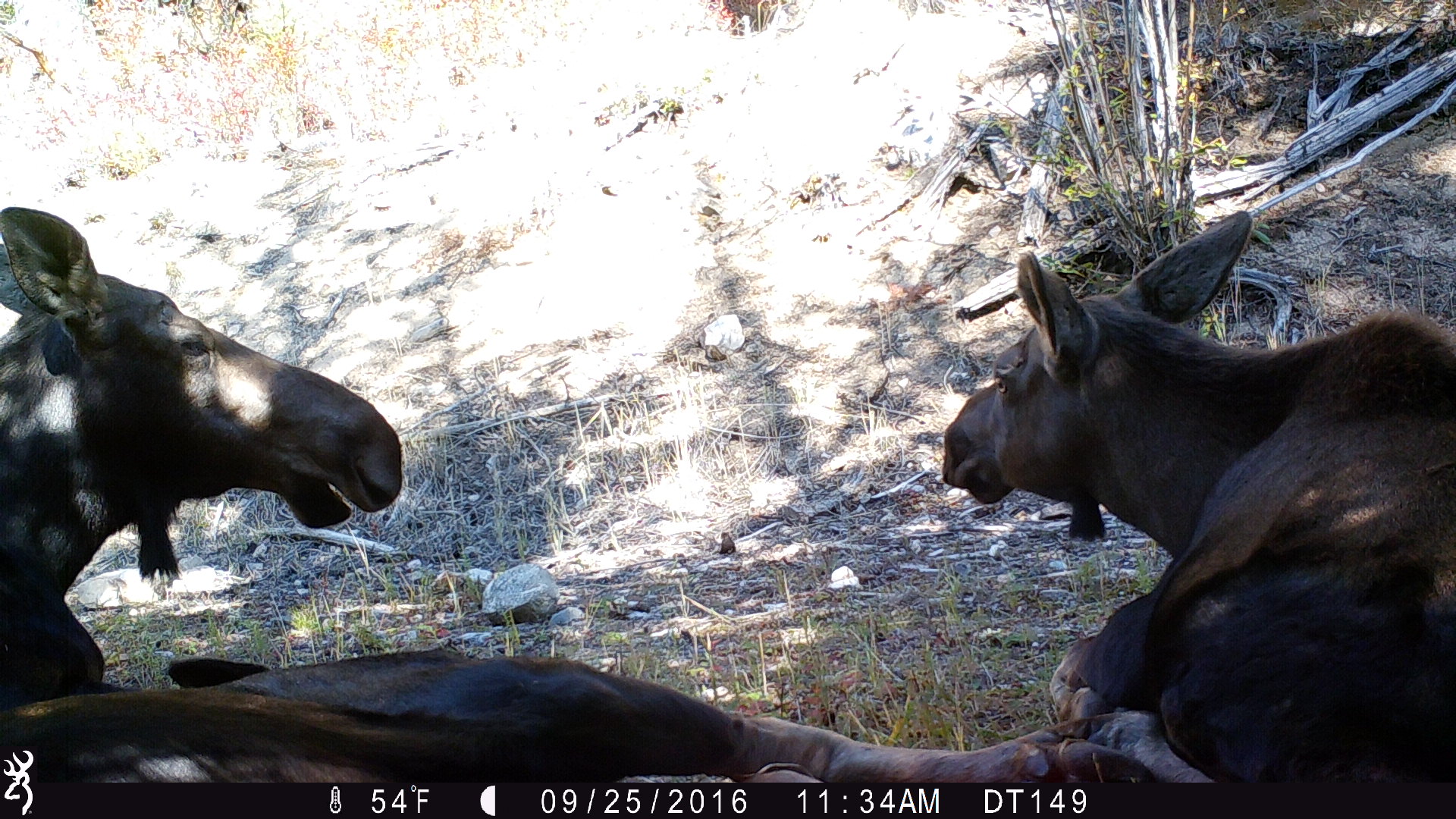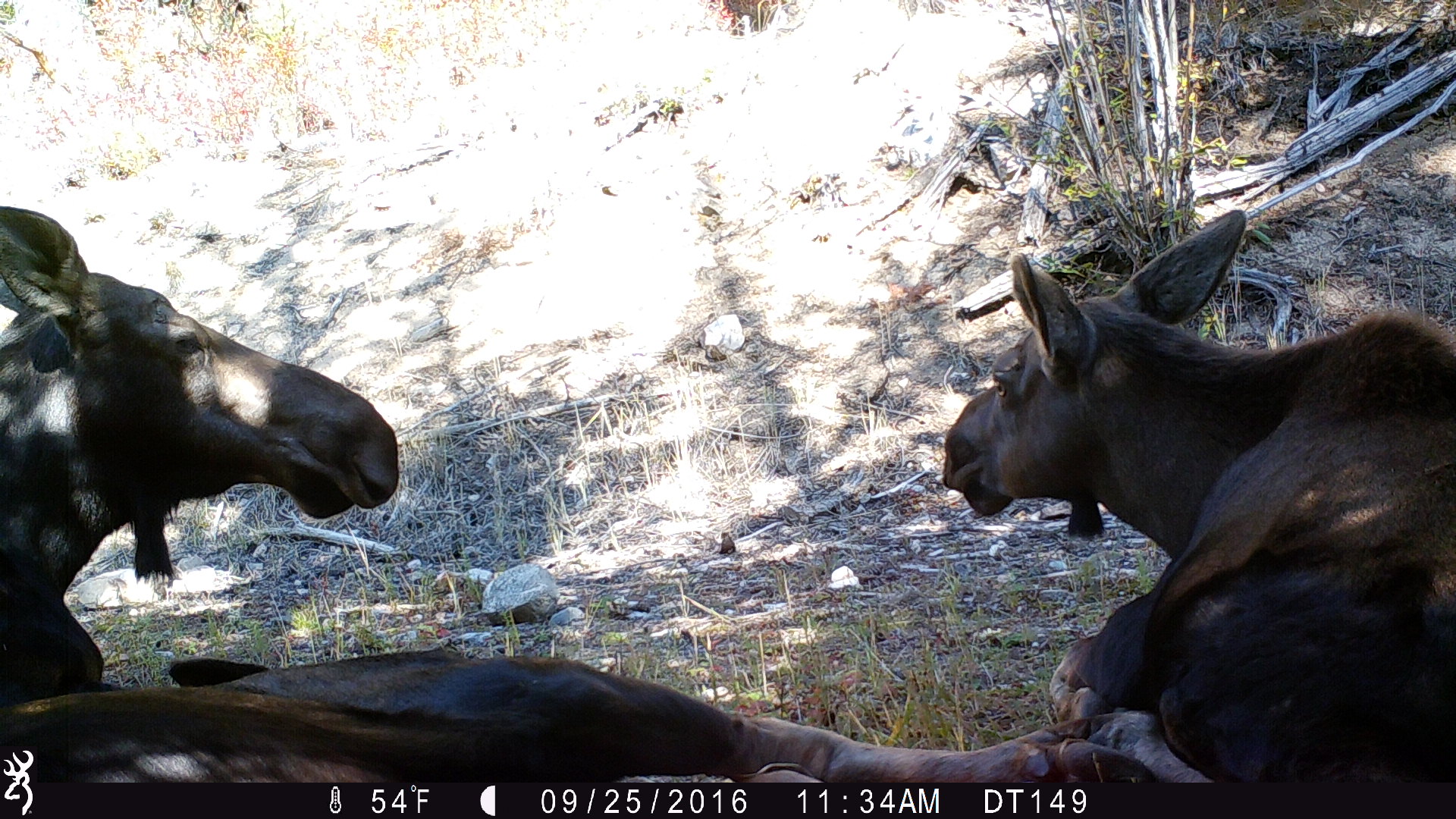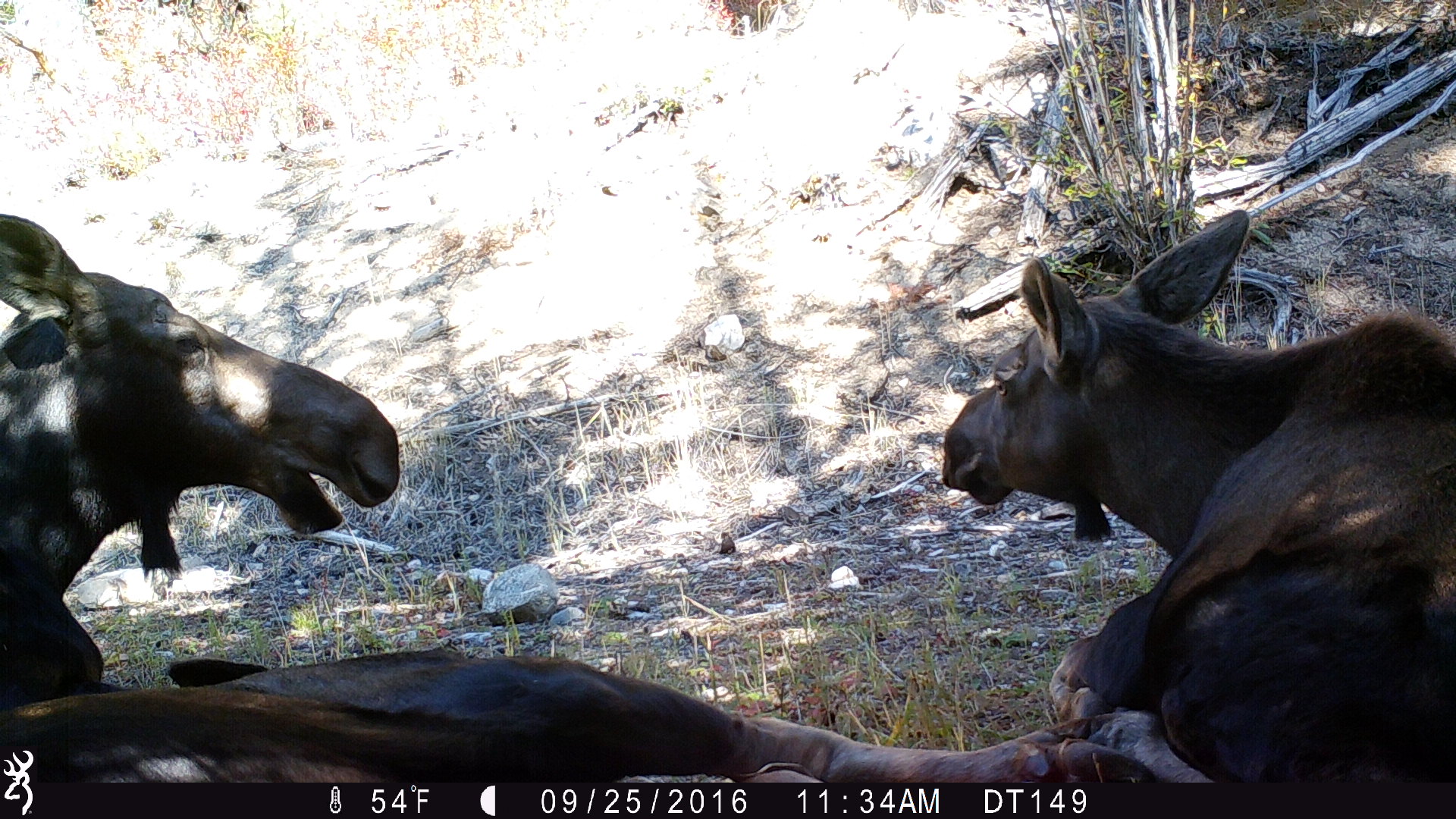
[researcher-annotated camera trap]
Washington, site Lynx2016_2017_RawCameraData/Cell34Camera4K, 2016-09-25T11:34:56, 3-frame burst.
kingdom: Animalia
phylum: Chordata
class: Mammalia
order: Artiodactyla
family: Cervidae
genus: Alces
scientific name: Alces alces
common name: moose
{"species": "Alces alces (moose)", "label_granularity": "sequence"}